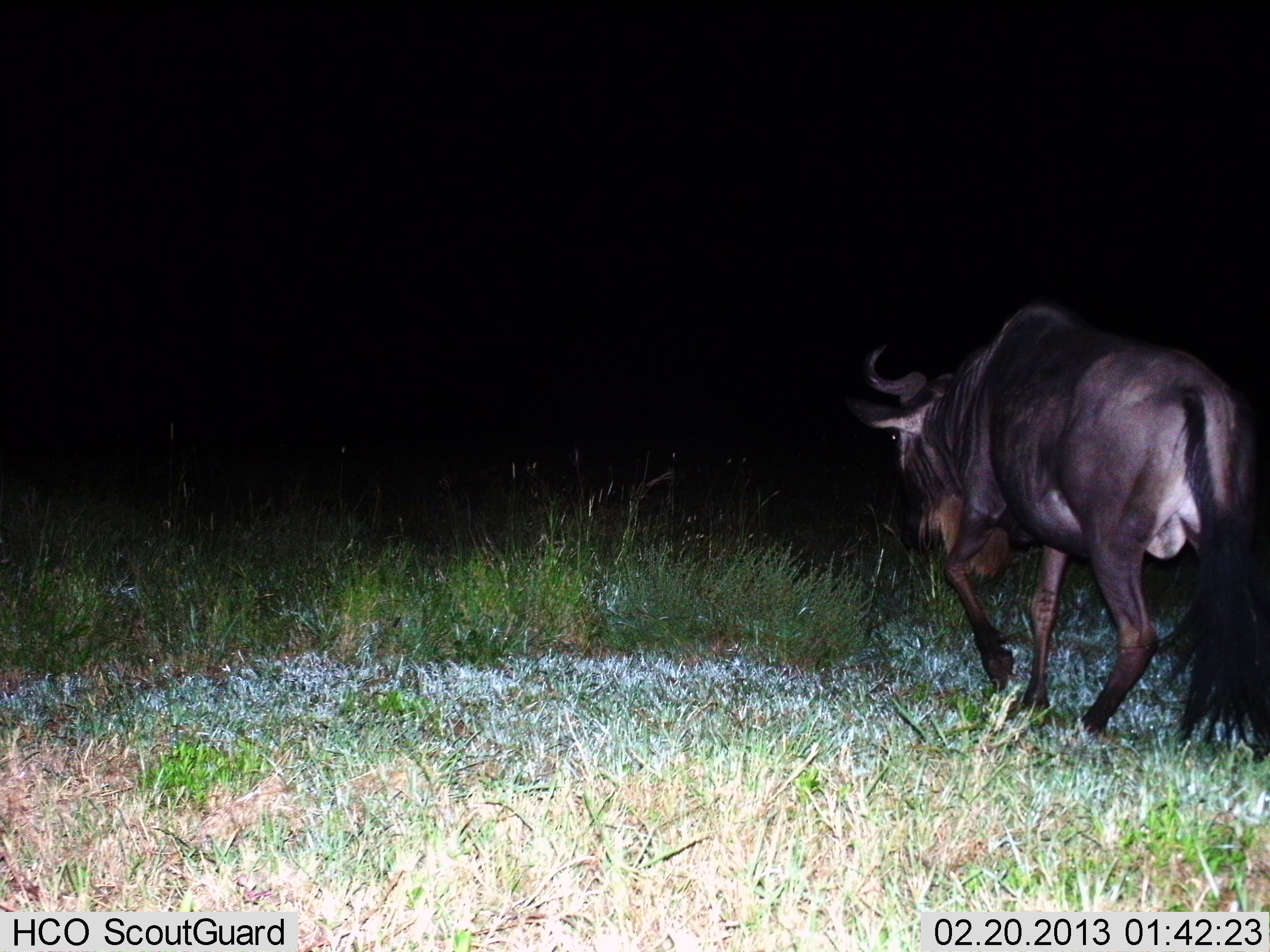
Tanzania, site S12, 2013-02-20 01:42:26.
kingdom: Animalia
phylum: Chordata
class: Mammalia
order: Artiodactyla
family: Bovidae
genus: Connochaetes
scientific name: Connochaetes taurinus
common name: blue wildebeest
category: wildebeest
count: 1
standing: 9%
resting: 0%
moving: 91%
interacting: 0%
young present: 0%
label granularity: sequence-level